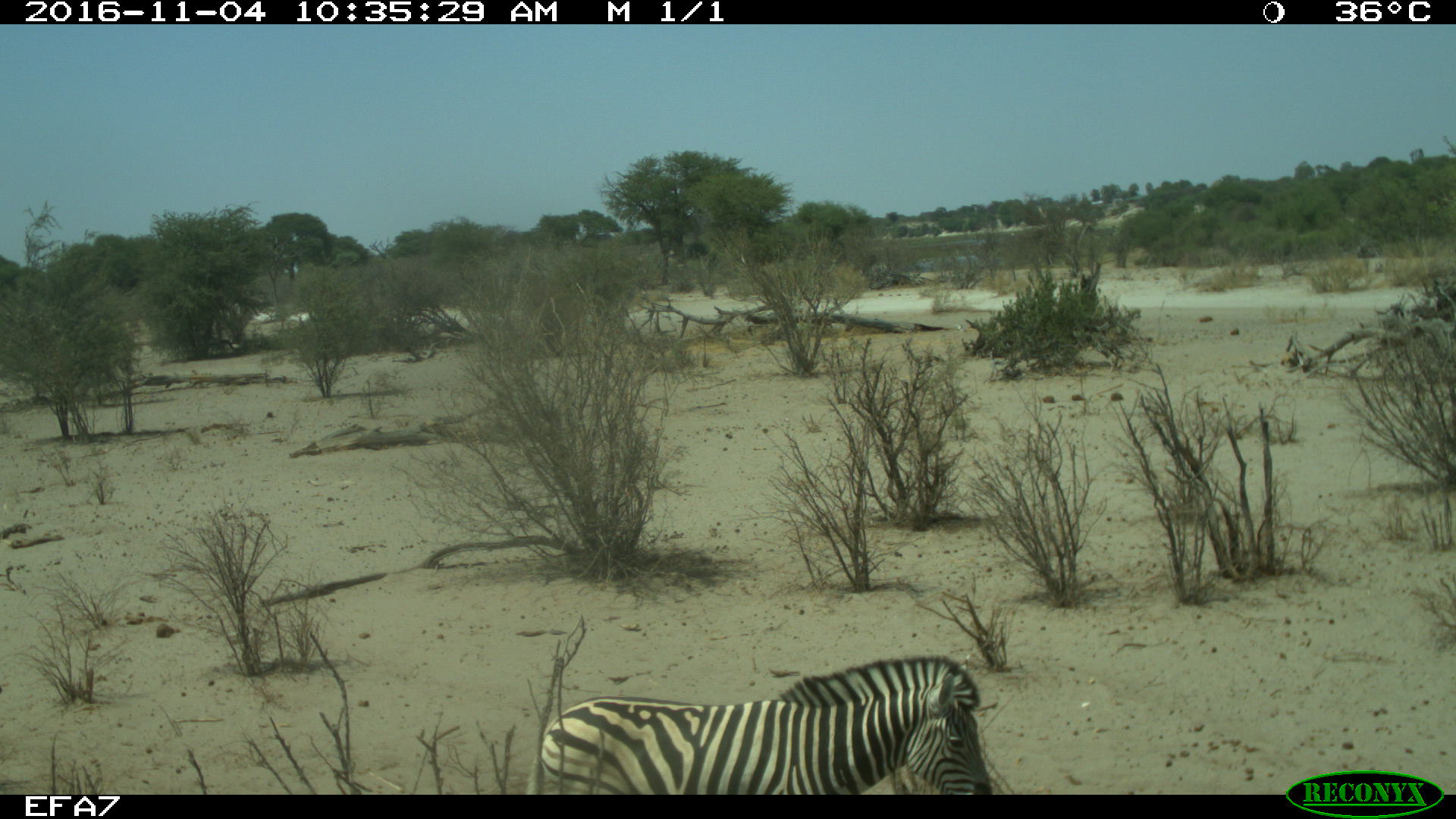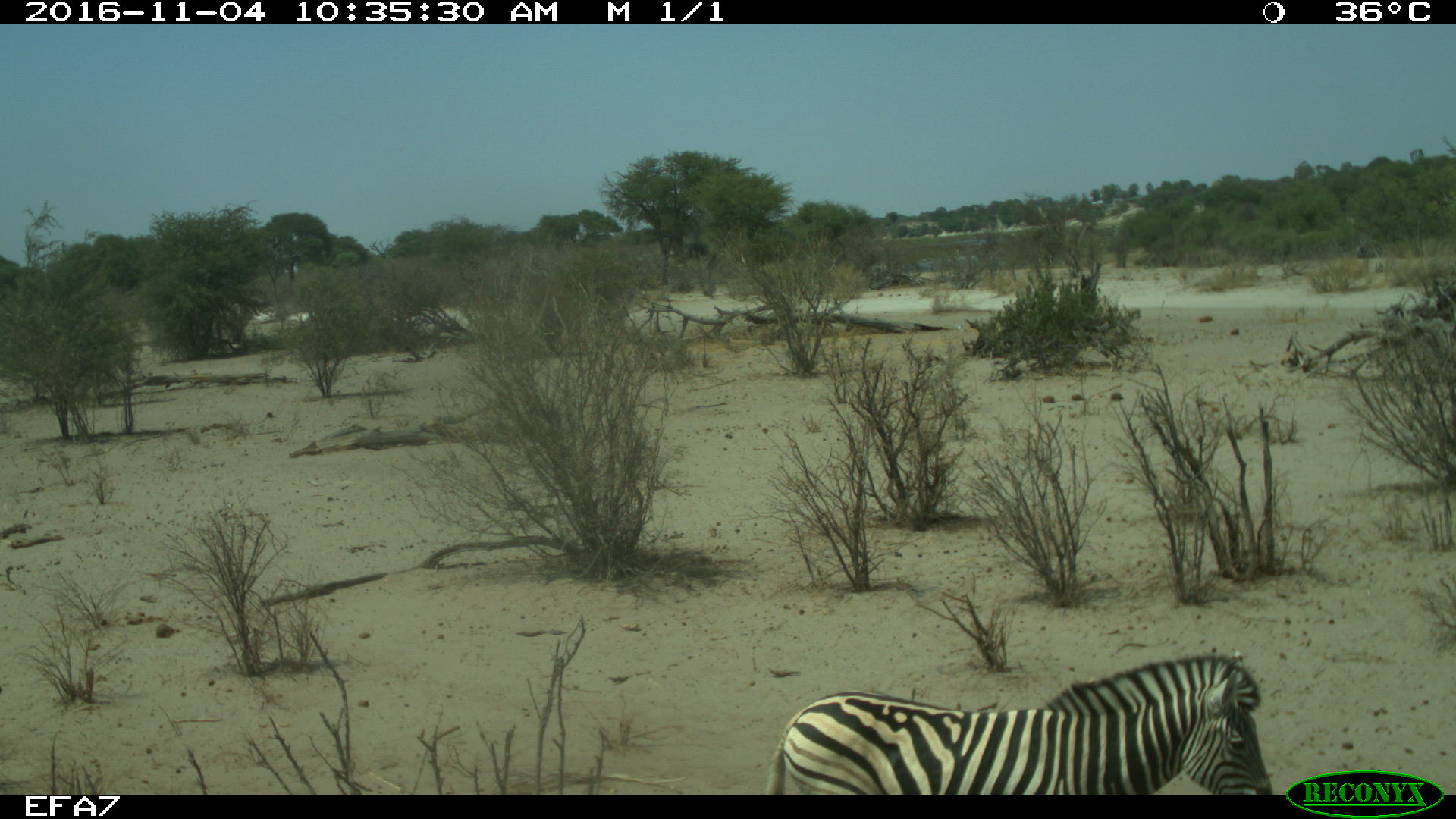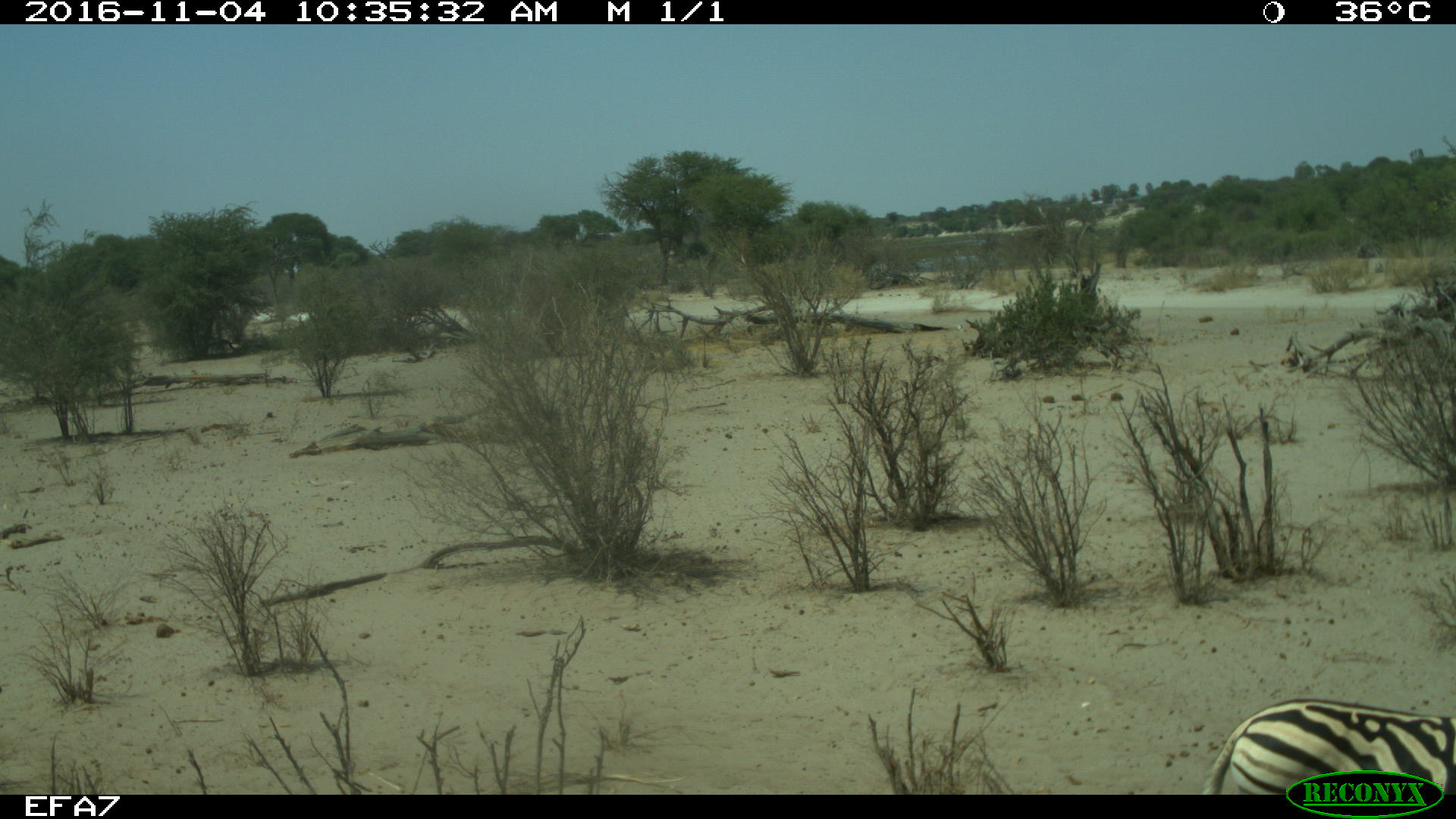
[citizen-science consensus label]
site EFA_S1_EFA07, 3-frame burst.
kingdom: Animalia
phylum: Chordata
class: Mammalia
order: Perissodactyla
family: Equidae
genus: Equus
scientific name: Equus quagga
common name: plains zebra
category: zebraplains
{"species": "zebraplains (plains zebra) (Equus quagga)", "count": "1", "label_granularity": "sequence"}